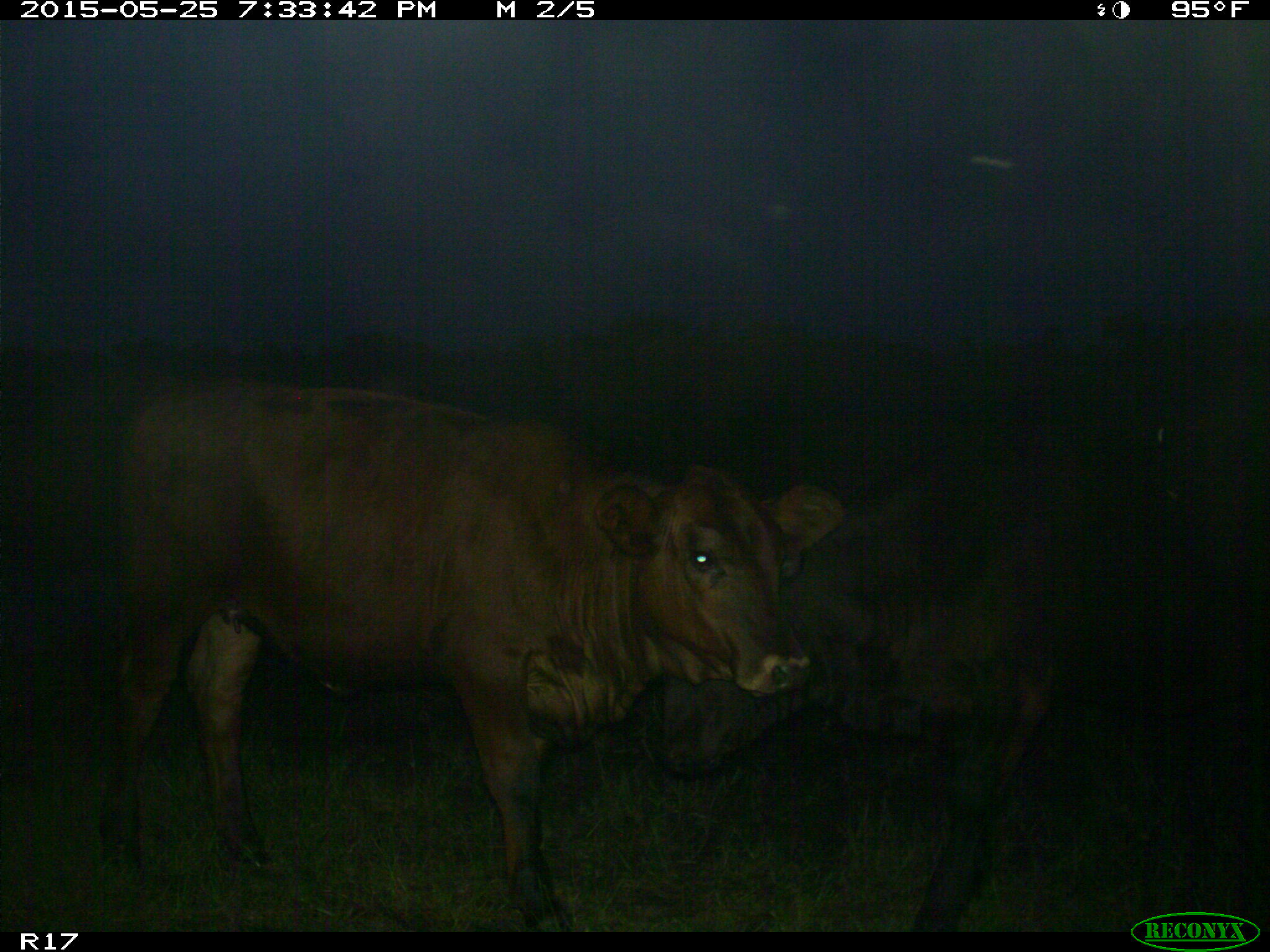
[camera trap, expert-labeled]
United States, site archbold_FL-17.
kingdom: Animalia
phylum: Chordata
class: Mammalia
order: Artiodactyla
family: Bovidae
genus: Bos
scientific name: Bos taurus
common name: domestic cow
Bos taurus (domestic cow).